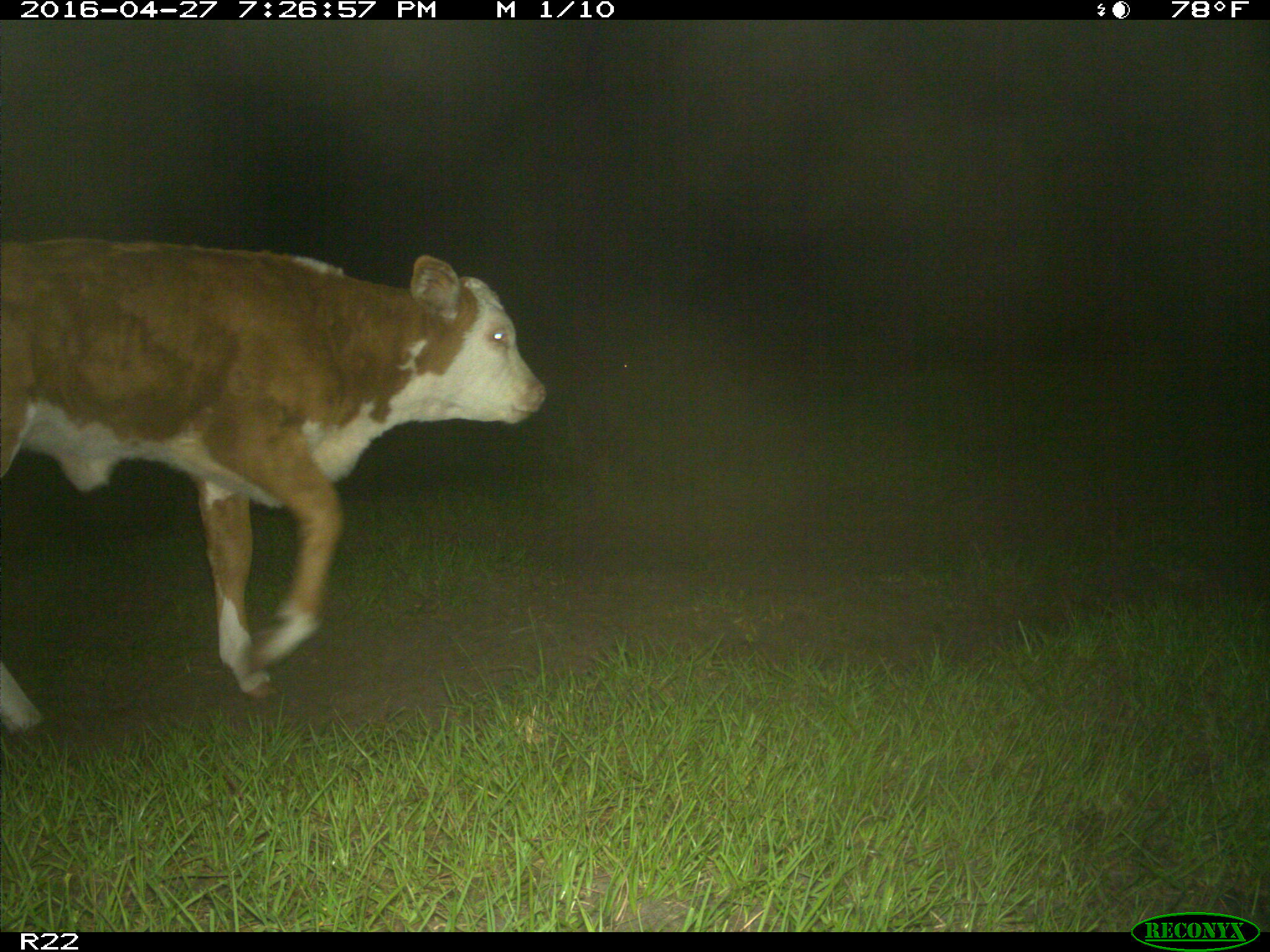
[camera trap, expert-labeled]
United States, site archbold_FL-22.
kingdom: Animalia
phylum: Chordata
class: Mammalia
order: Artiodactyla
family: Bovidae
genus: Bos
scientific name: Bos taurus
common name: domestic cow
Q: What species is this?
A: Bos taurus (domestic cow).